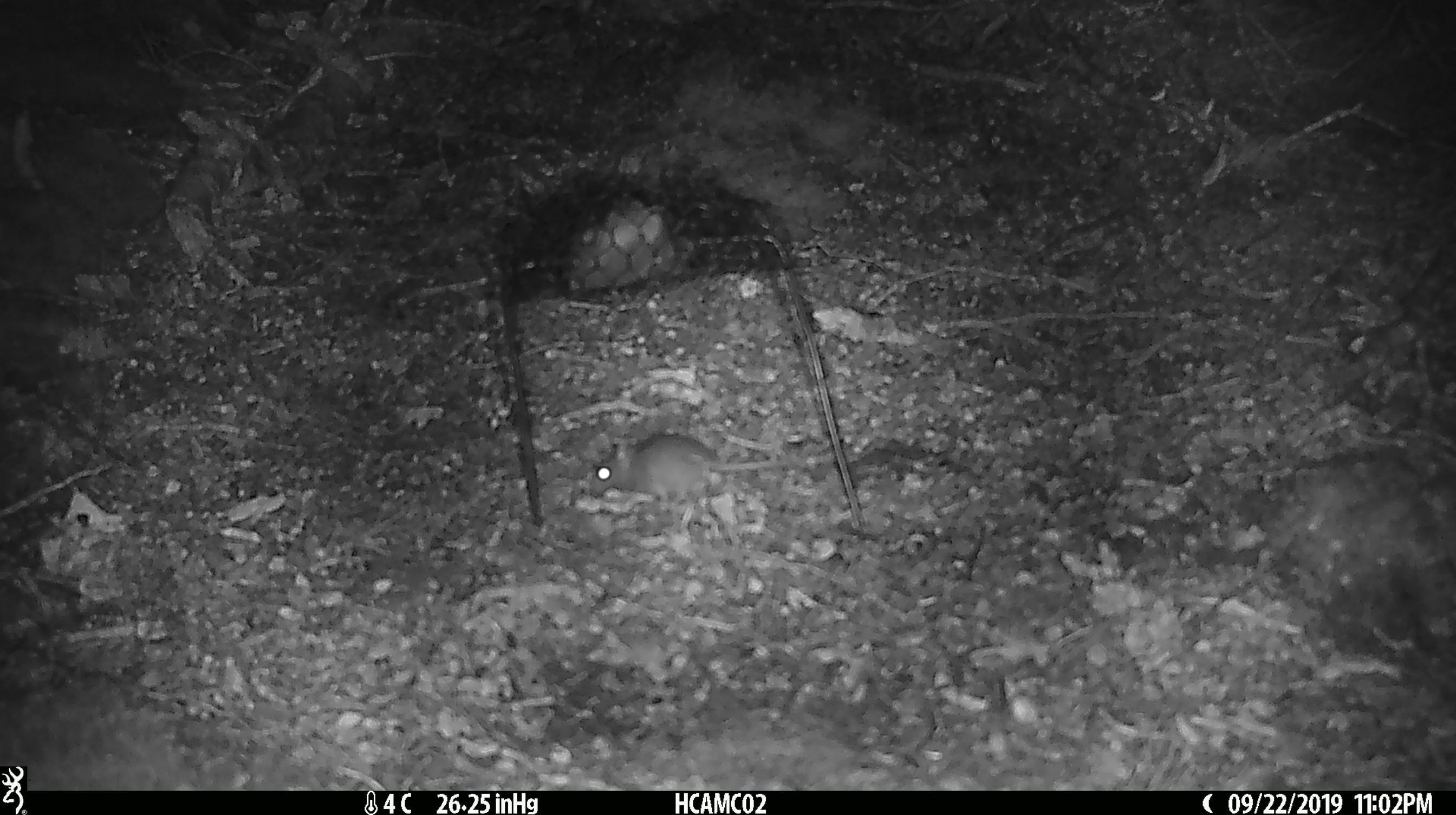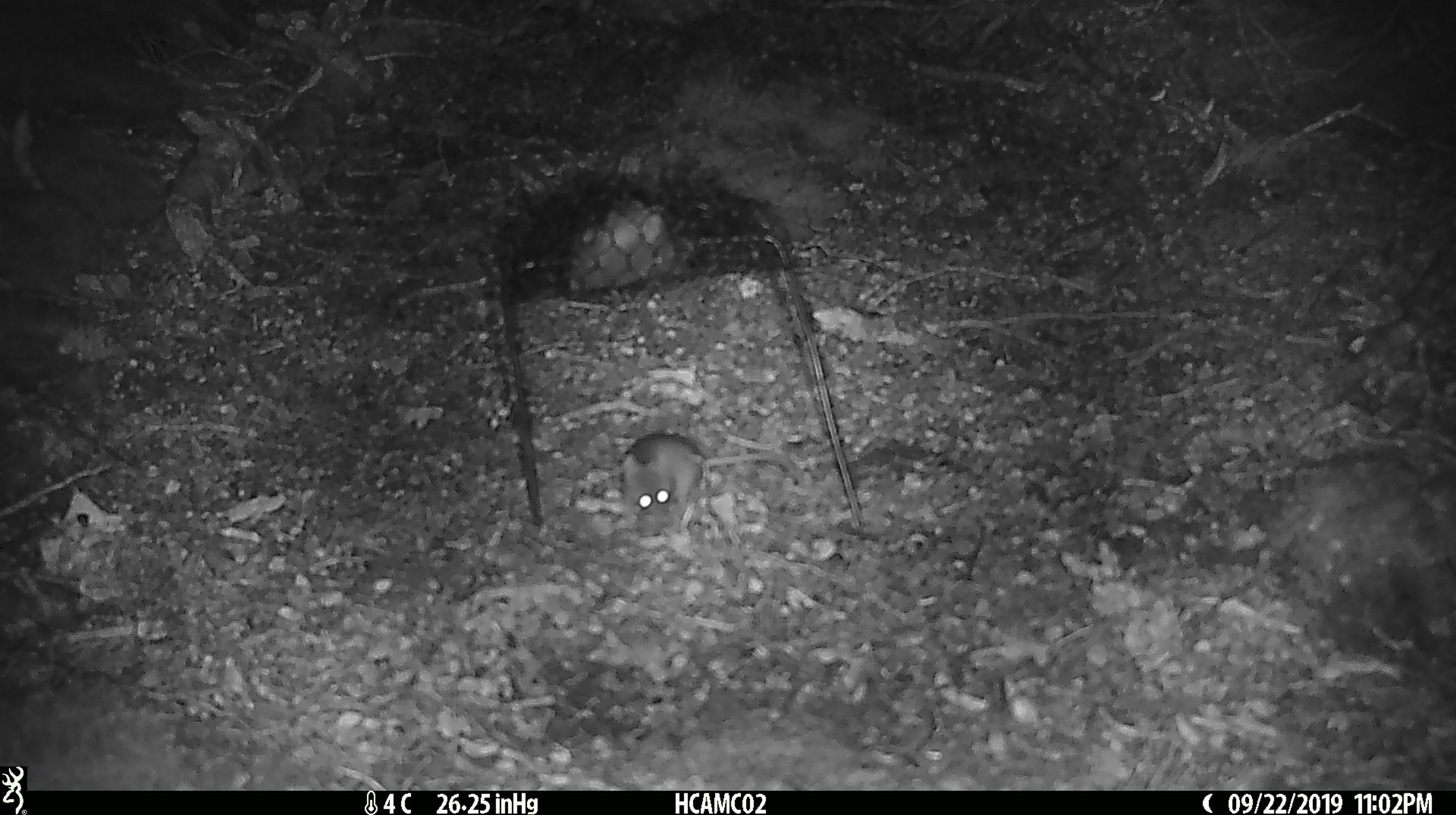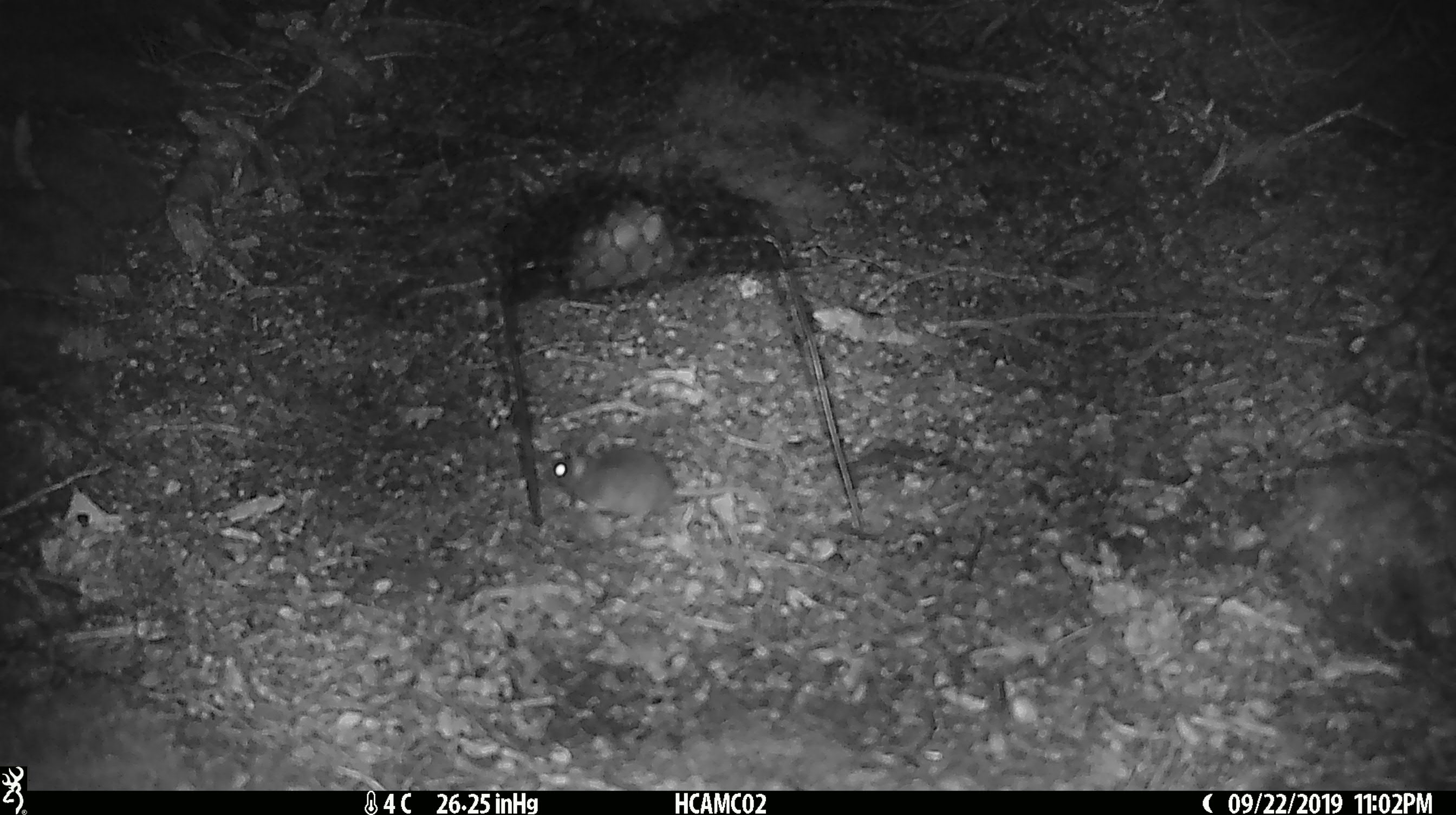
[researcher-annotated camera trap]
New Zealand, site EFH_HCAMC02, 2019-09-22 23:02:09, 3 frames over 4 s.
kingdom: Animalia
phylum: Chordata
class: Mammalia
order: Rodentia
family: Muridae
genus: Mus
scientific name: Mus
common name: mouse